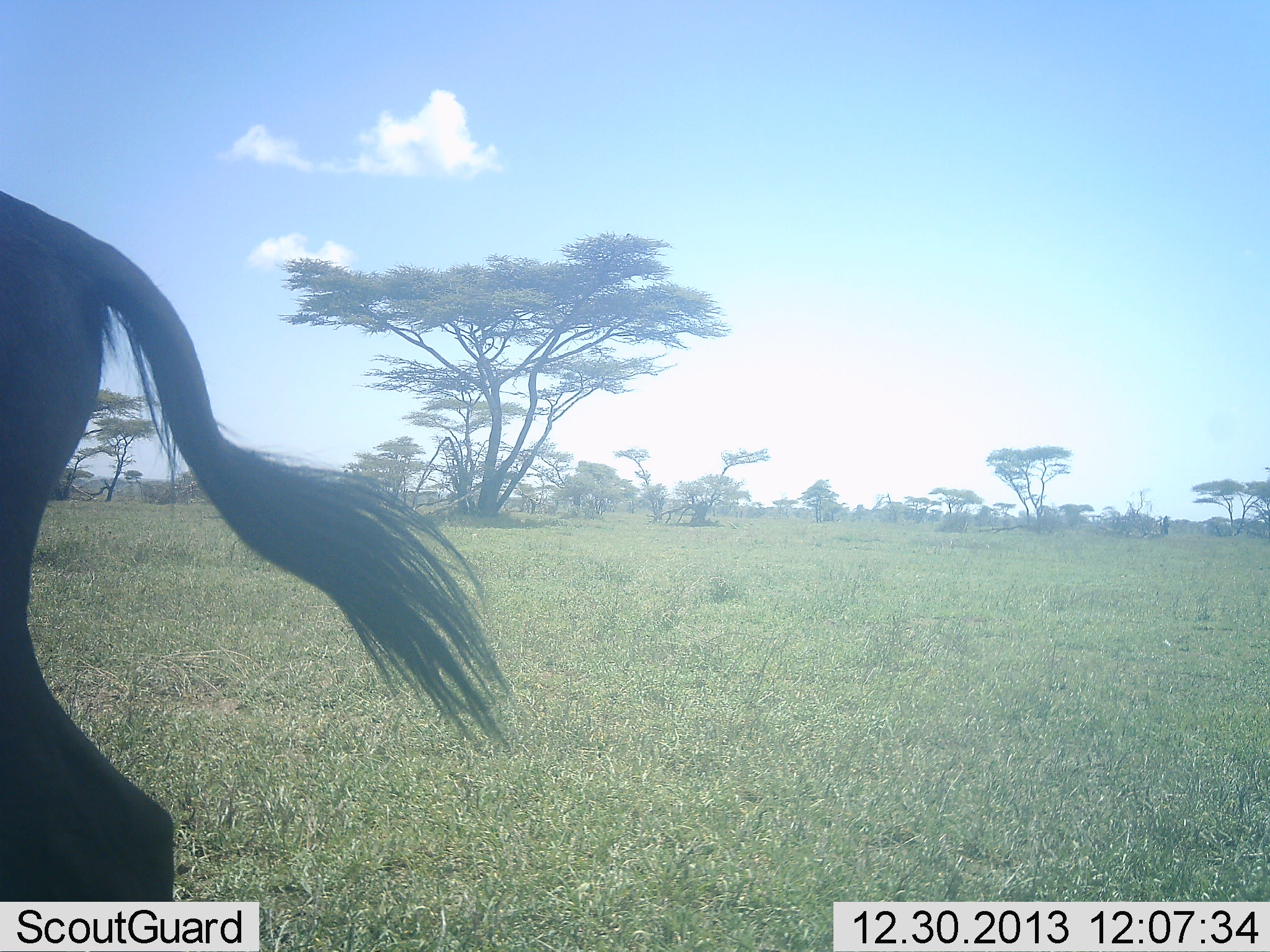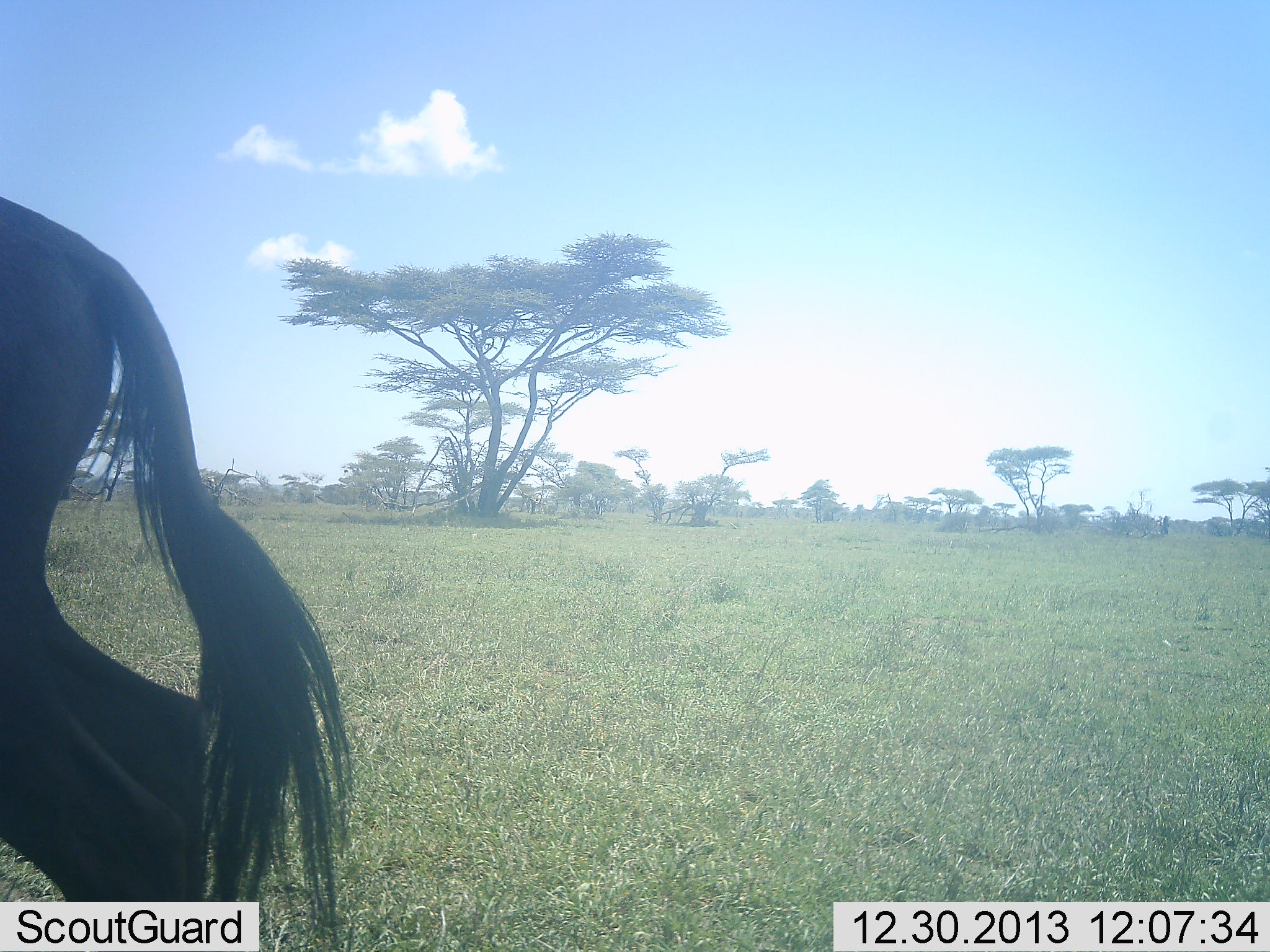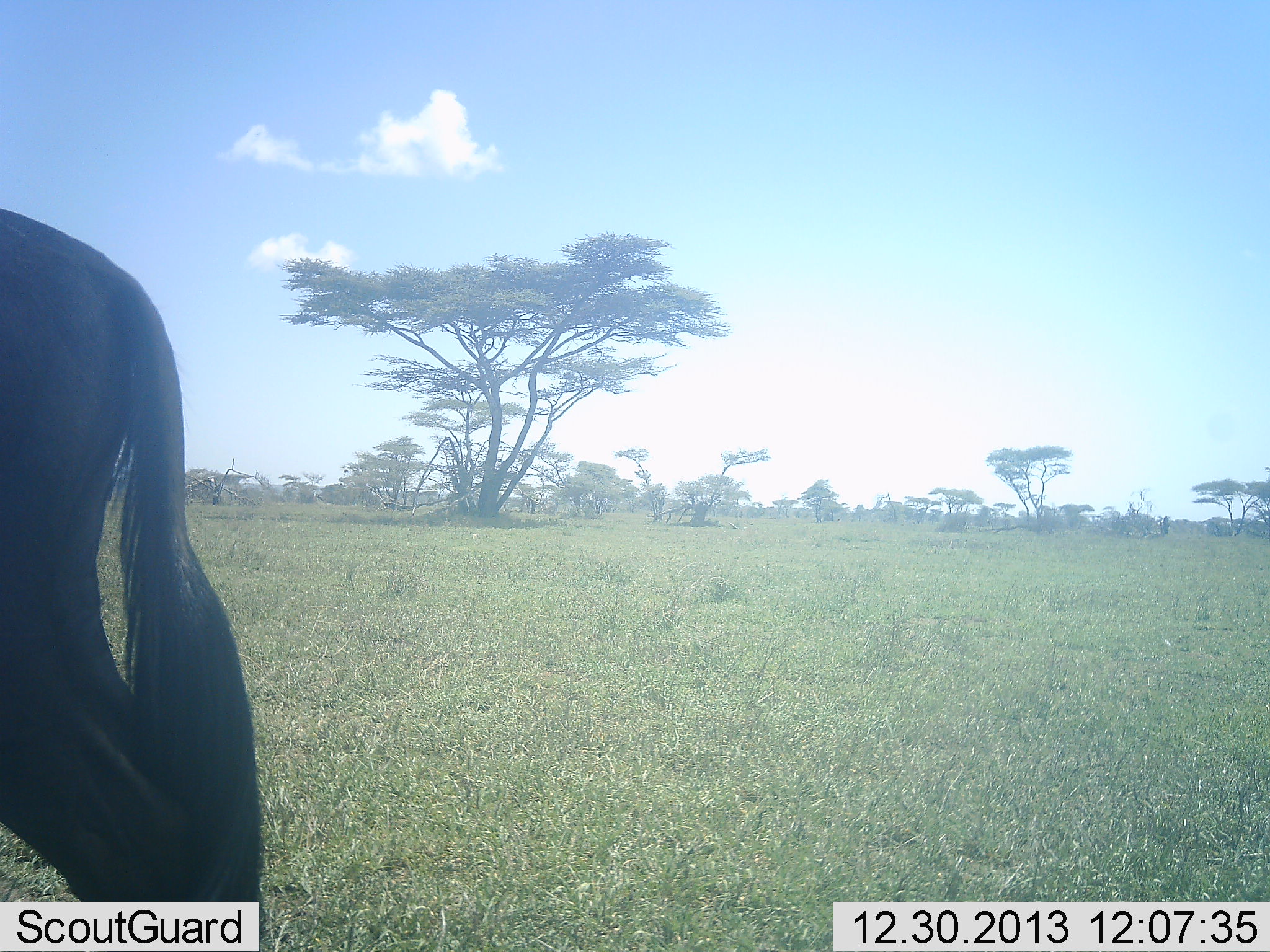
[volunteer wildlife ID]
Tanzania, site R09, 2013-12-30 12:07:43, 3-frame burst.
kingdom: Animalia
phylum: Chordata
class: Mammalia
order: Artiodactyla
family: Bovidae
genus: Connochaetes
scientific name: Connochaetes taurinus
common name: blue wildebeest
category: wildebeest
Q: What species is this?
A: Wildebeest (blue wildebeest) (Connochaetes taurinus).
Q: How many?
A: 1.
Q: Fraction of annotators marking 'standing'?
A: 90%.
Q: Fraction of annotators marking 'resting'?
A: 0%.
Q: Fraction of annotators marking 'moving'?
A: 10%.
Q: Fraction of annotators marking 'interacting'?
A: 0%.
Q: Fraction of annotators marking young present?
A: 0%.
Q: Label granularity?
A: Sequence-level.